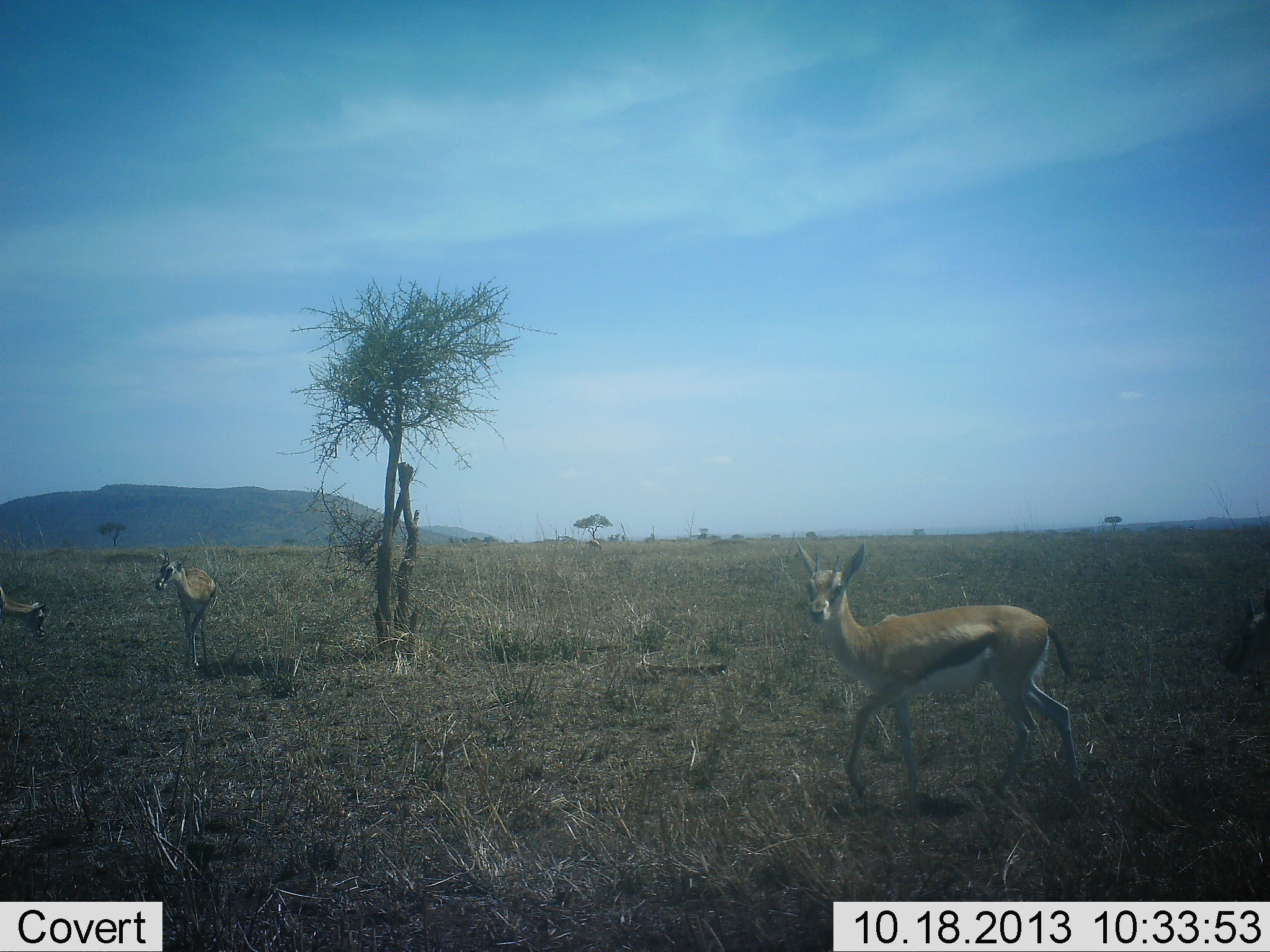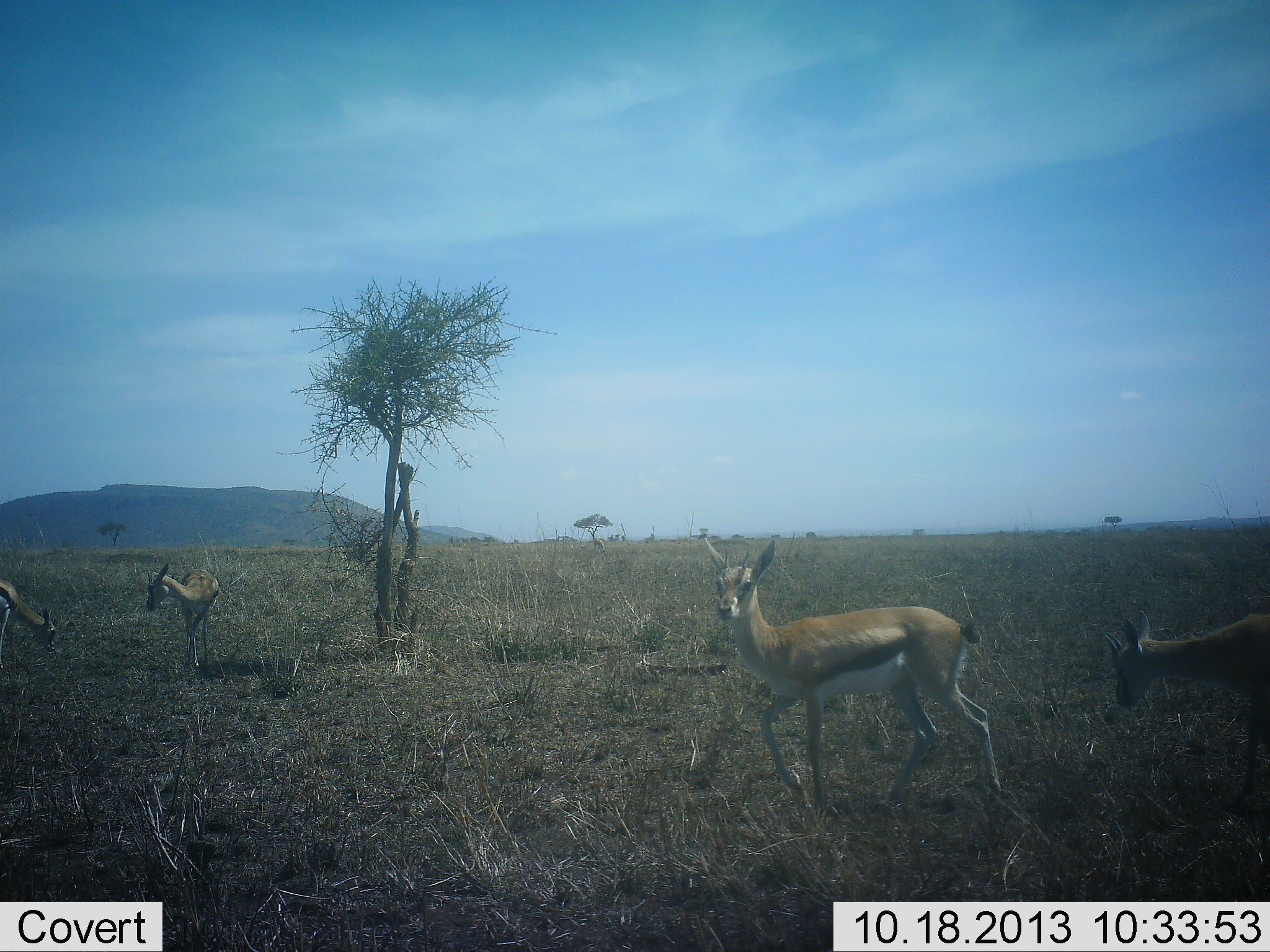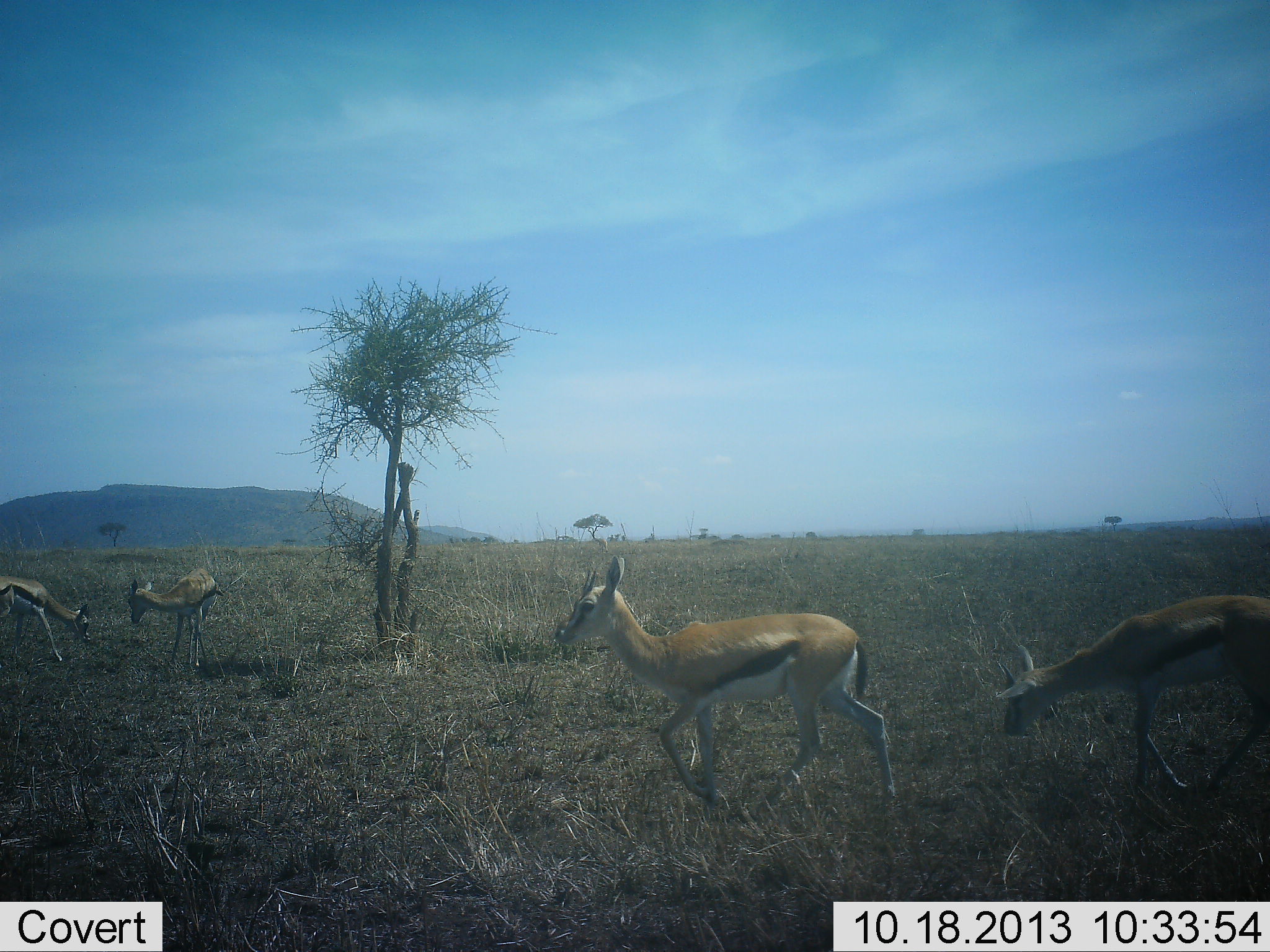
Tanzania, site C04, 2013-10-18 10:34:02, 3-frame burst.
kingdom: Animalia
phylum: Chordata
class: Mammalia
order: Artiodactyla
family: Bovidae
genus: Eudorcas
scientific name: Eudorcas thomsonii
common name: thomson's gazelle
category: gazellethomsons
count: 4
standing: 40%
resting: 0%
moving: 90%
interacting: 0%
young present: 0%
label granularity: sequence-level